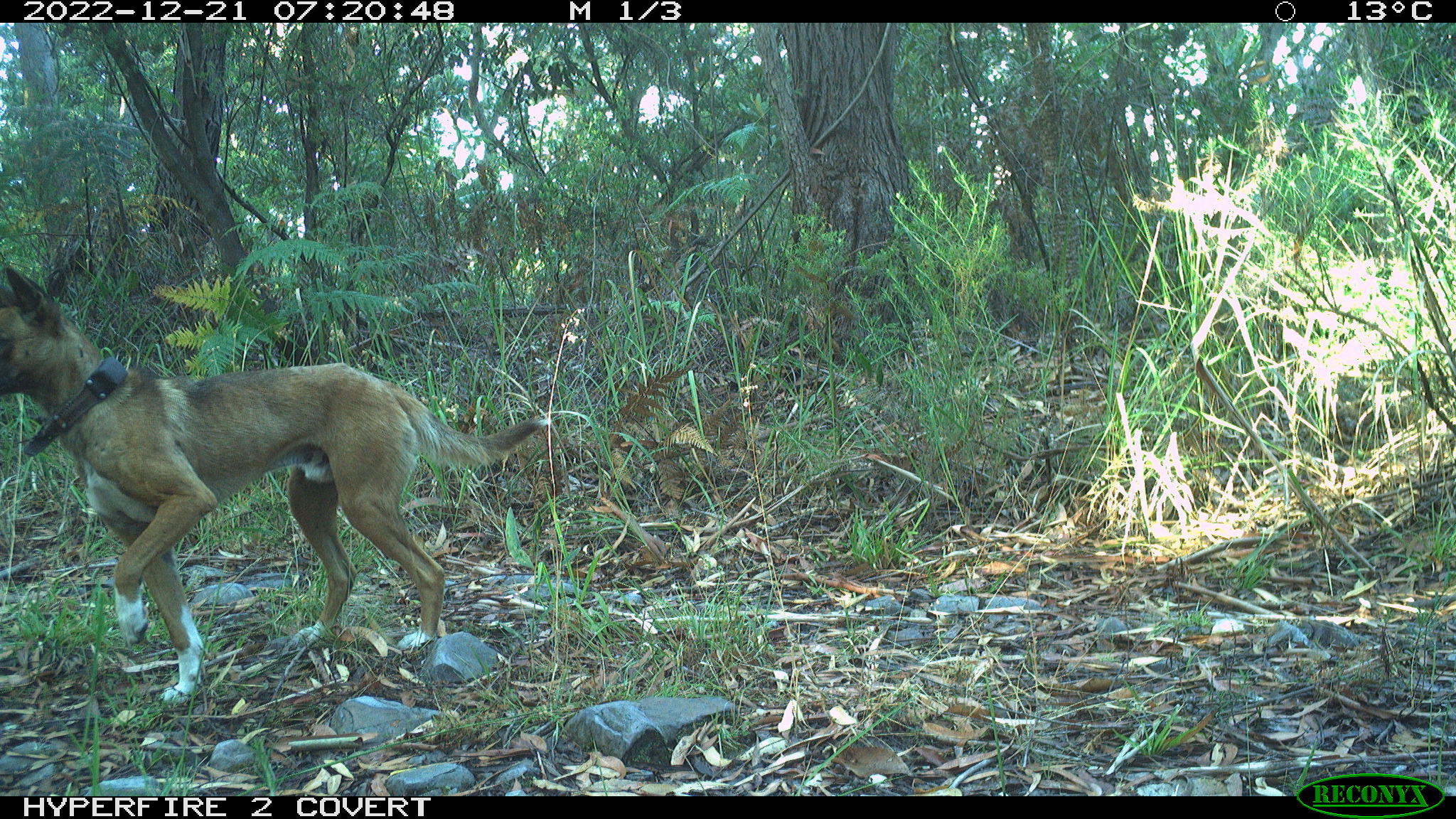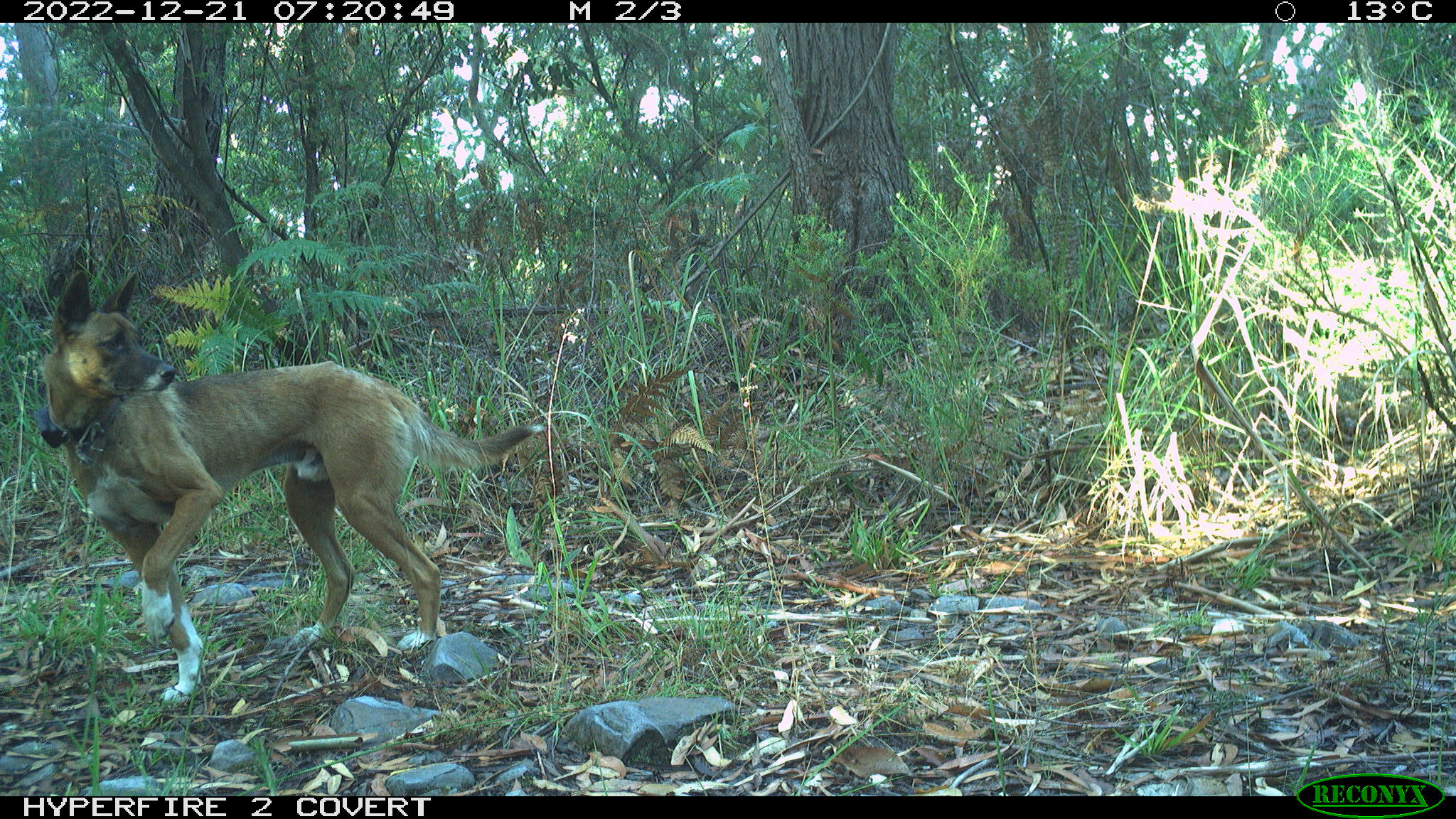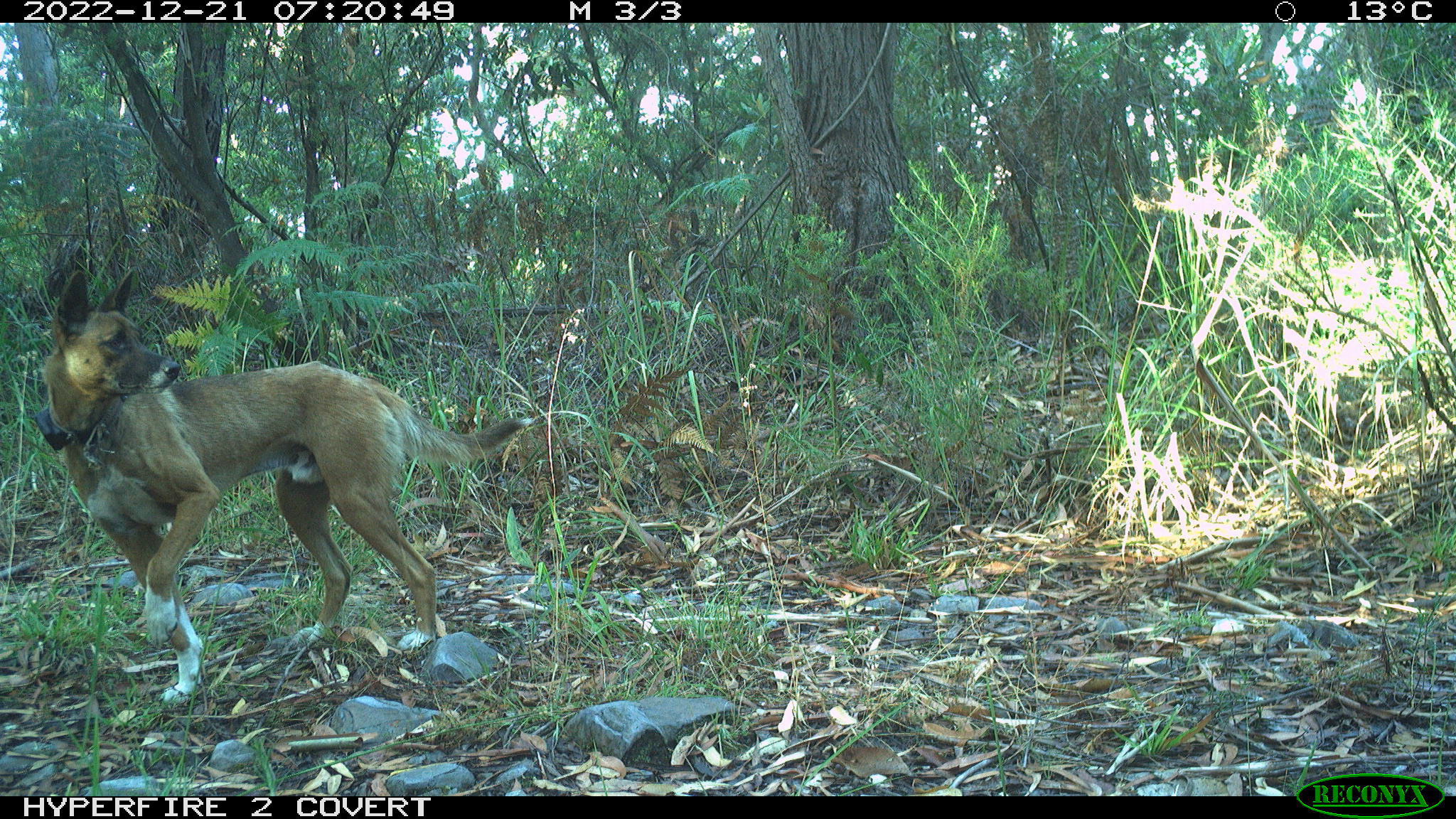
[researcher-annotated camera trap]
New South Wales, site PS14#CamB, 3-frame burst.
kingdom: Animalia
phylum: Chordata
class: Mammalia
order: Carnivora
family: Canidae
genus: Canis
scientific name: Canis familiaris dingo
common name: dingo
Dingo (Canis familiaris dingo).